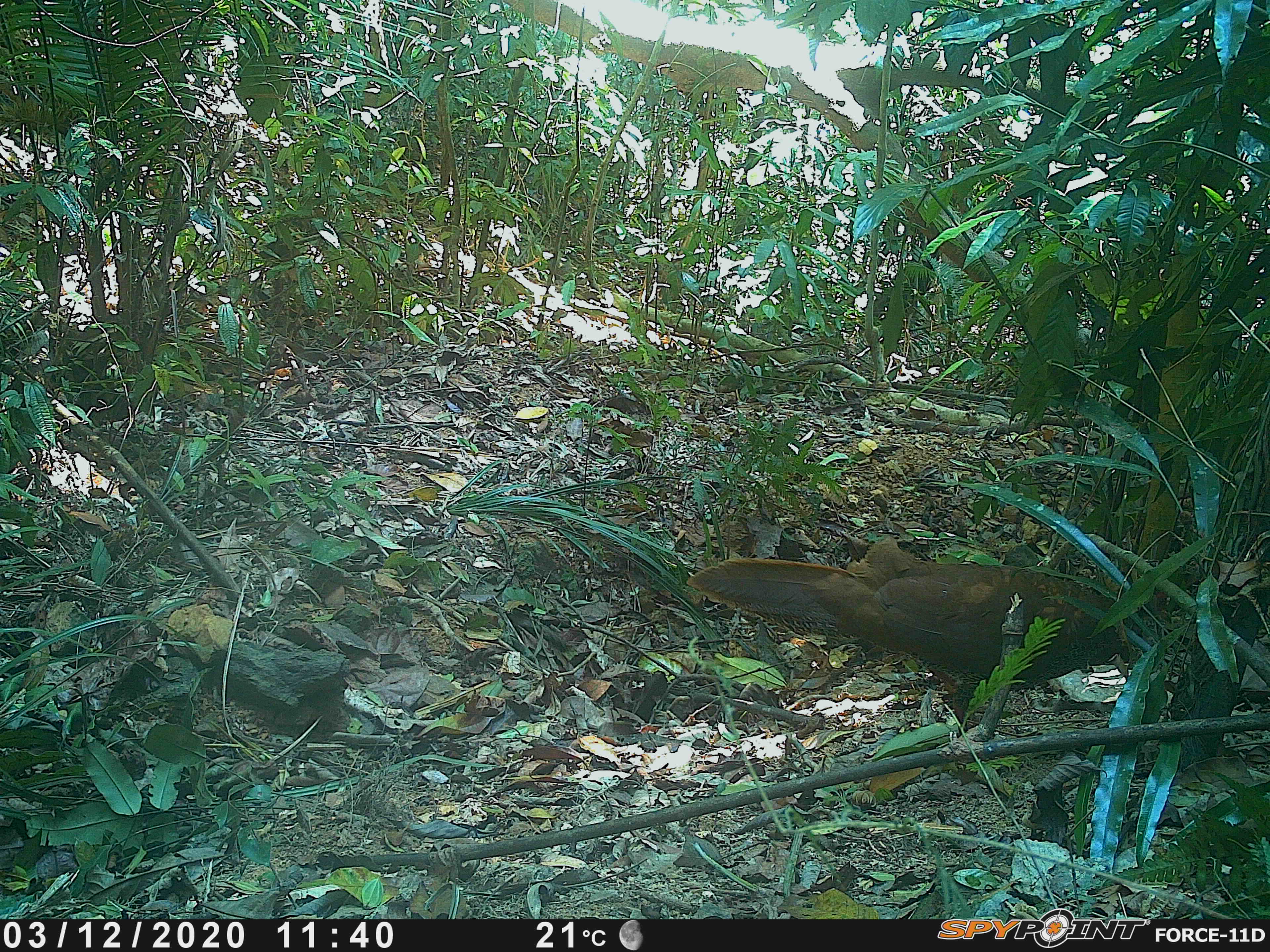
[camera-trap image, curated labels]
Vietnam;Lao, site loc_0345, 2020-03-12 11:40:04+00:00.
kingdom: Animalia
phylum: Chordata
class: Aves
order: Galliformes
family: Phasianidae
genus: Lophura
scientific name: Lophura nycthemera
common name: silver pheasant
Silver pheasant (Lophura nycthemera). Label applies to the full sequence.